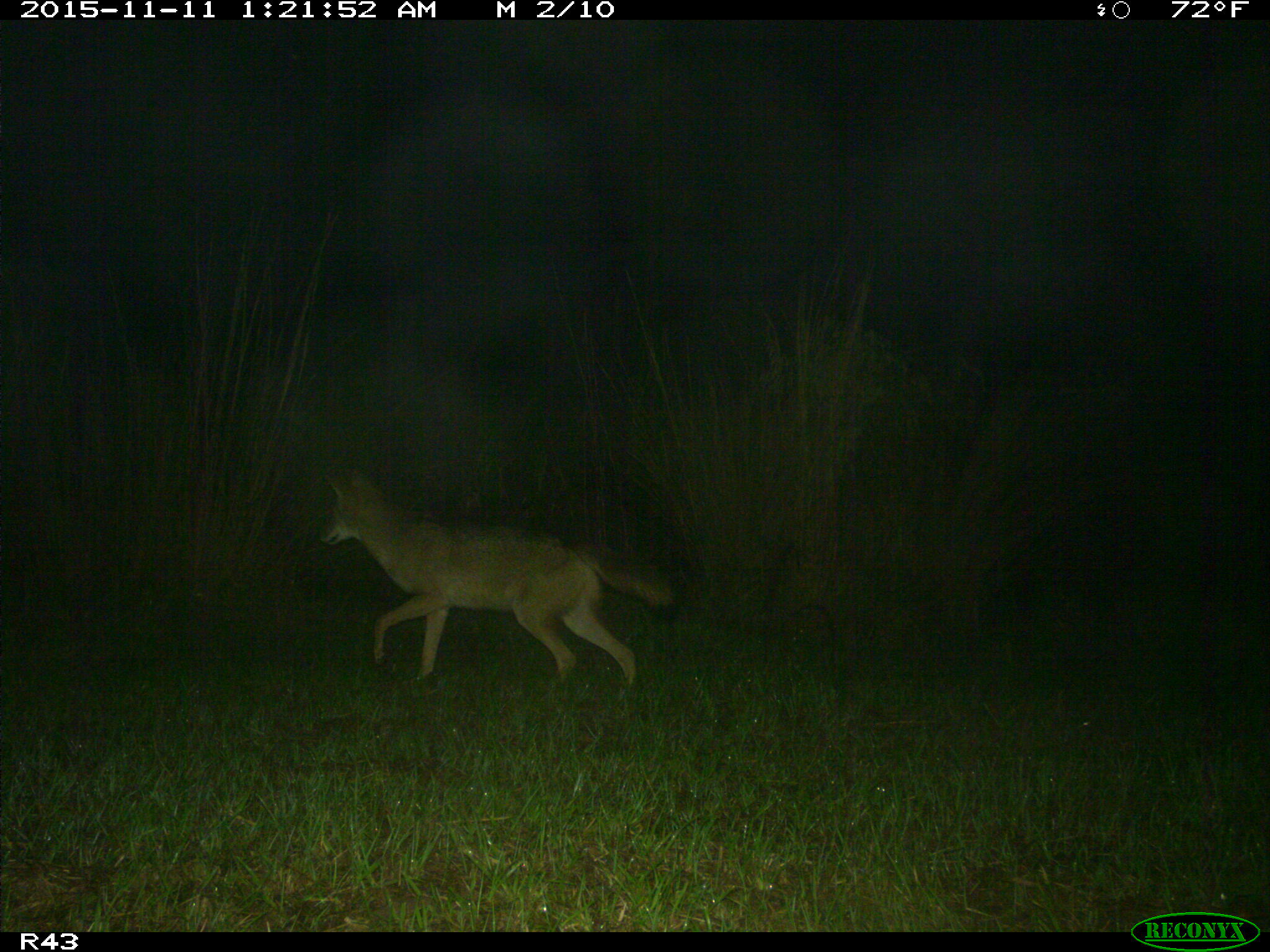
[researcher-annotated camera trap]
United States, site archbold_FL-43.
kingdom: Animalia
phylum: Chordata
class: Mammalia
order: Carnivora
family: Canidae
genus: Canis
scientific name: Canis latrans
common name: coyote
Canis latrans (coyote).